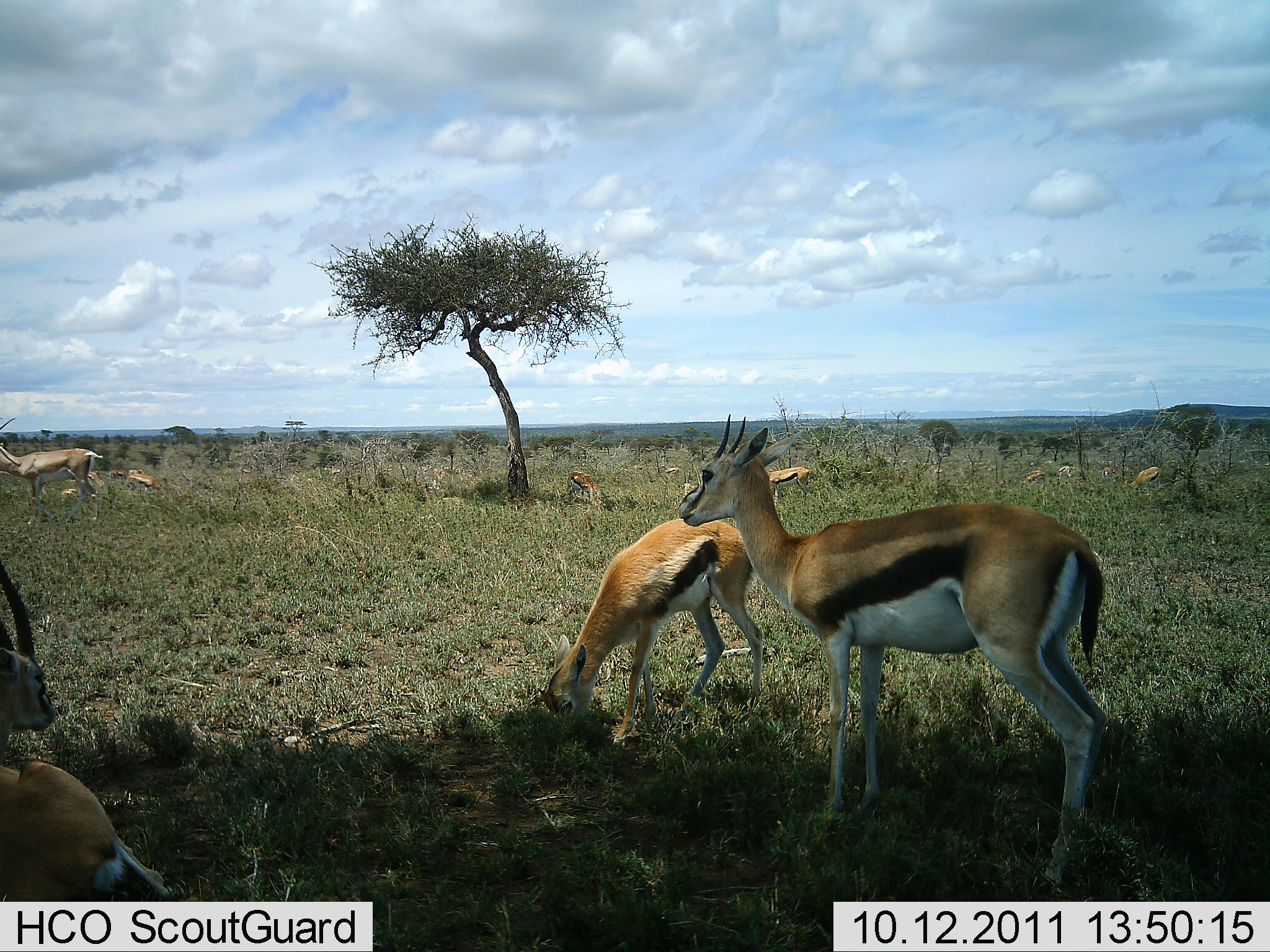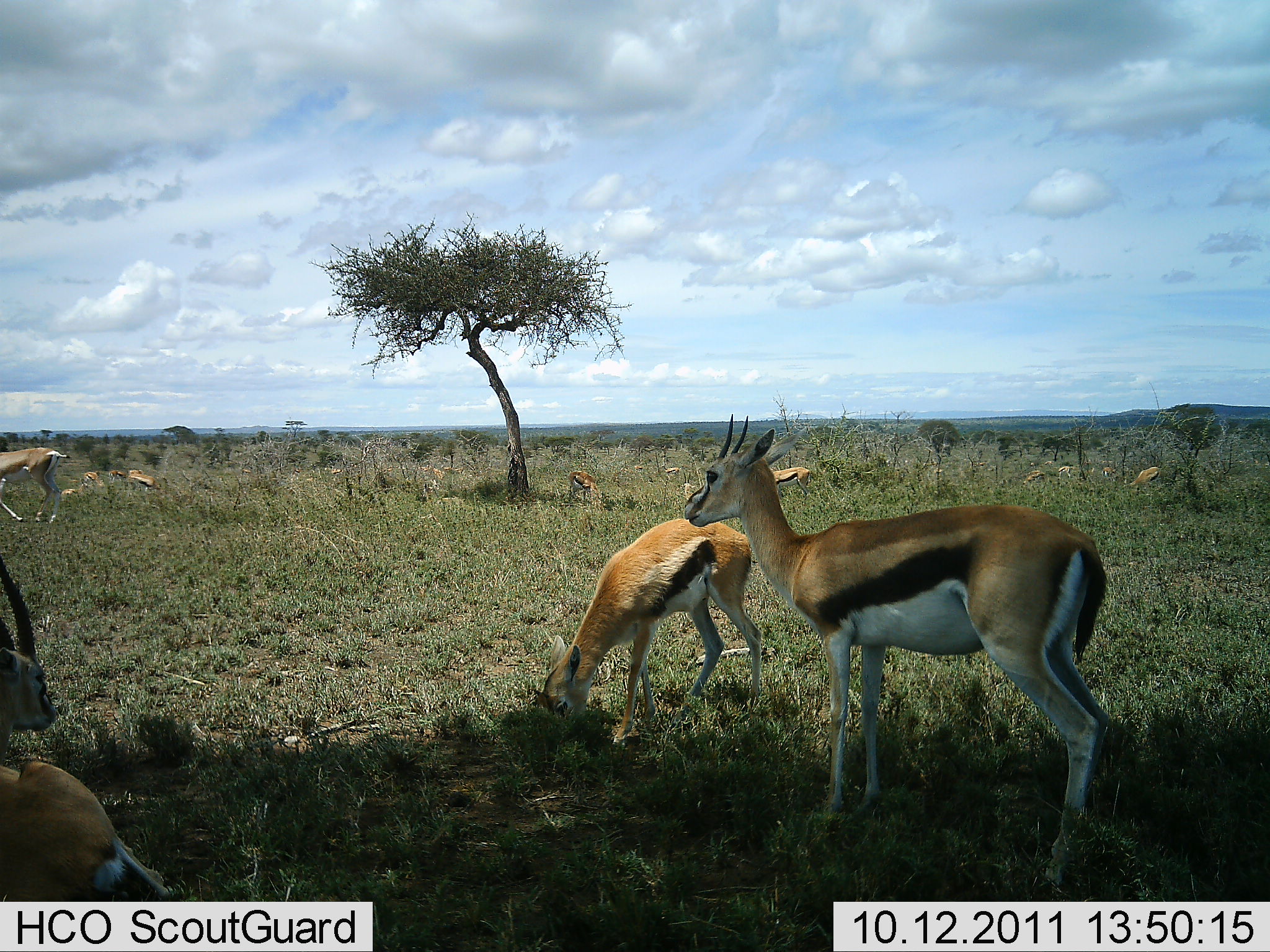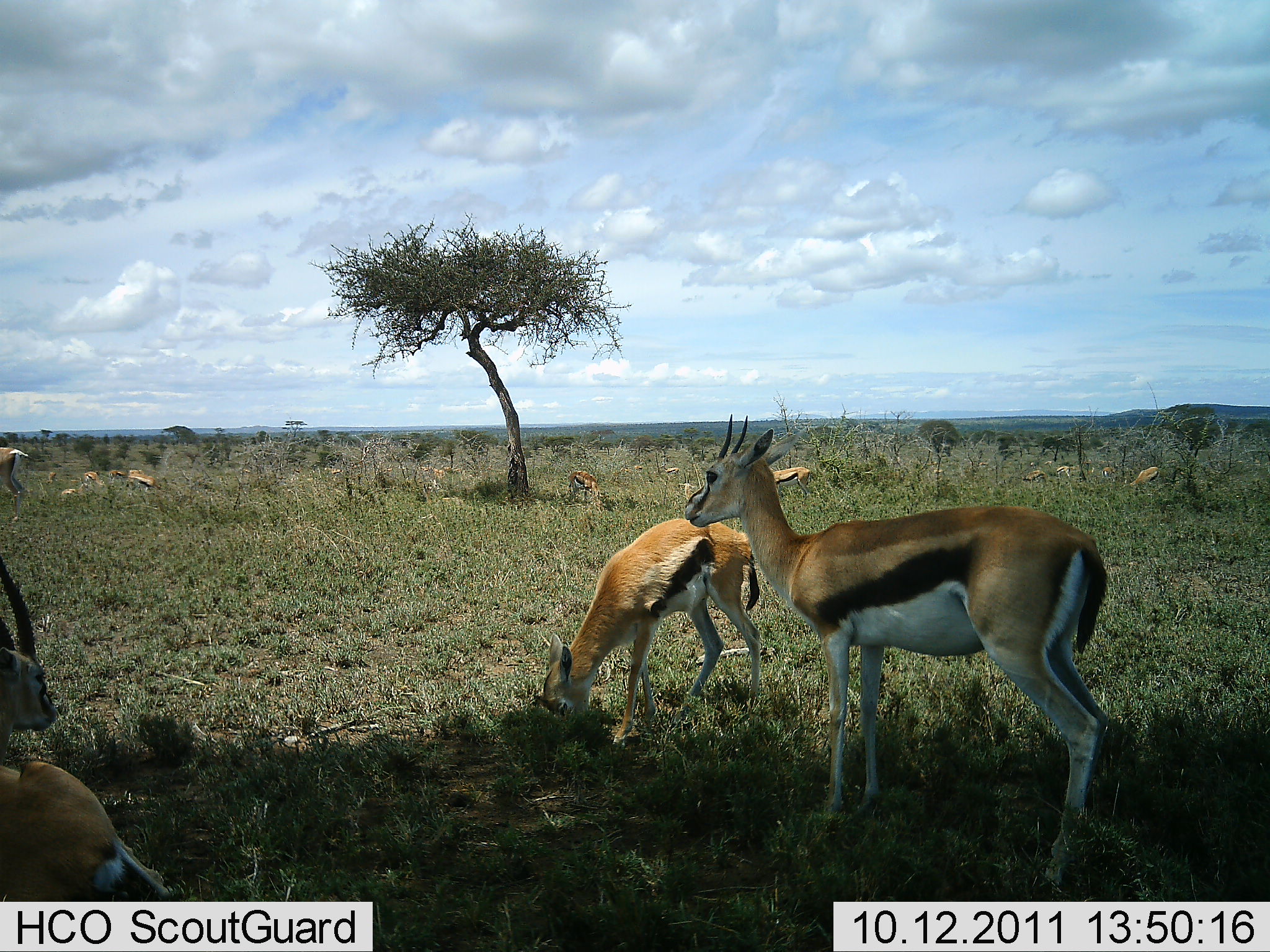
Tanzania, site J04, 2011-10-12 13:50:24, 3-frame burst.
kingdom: Animalia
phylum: Chordata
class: Mammalia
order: Artiodactyla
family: Bovidae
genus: Eudorcas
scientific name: Eudorcas thomsonii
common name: thomson's gazelle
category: gazellethomsons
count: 10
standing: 85%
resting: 85%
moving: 69%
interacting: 0%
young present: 0%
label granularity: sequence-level